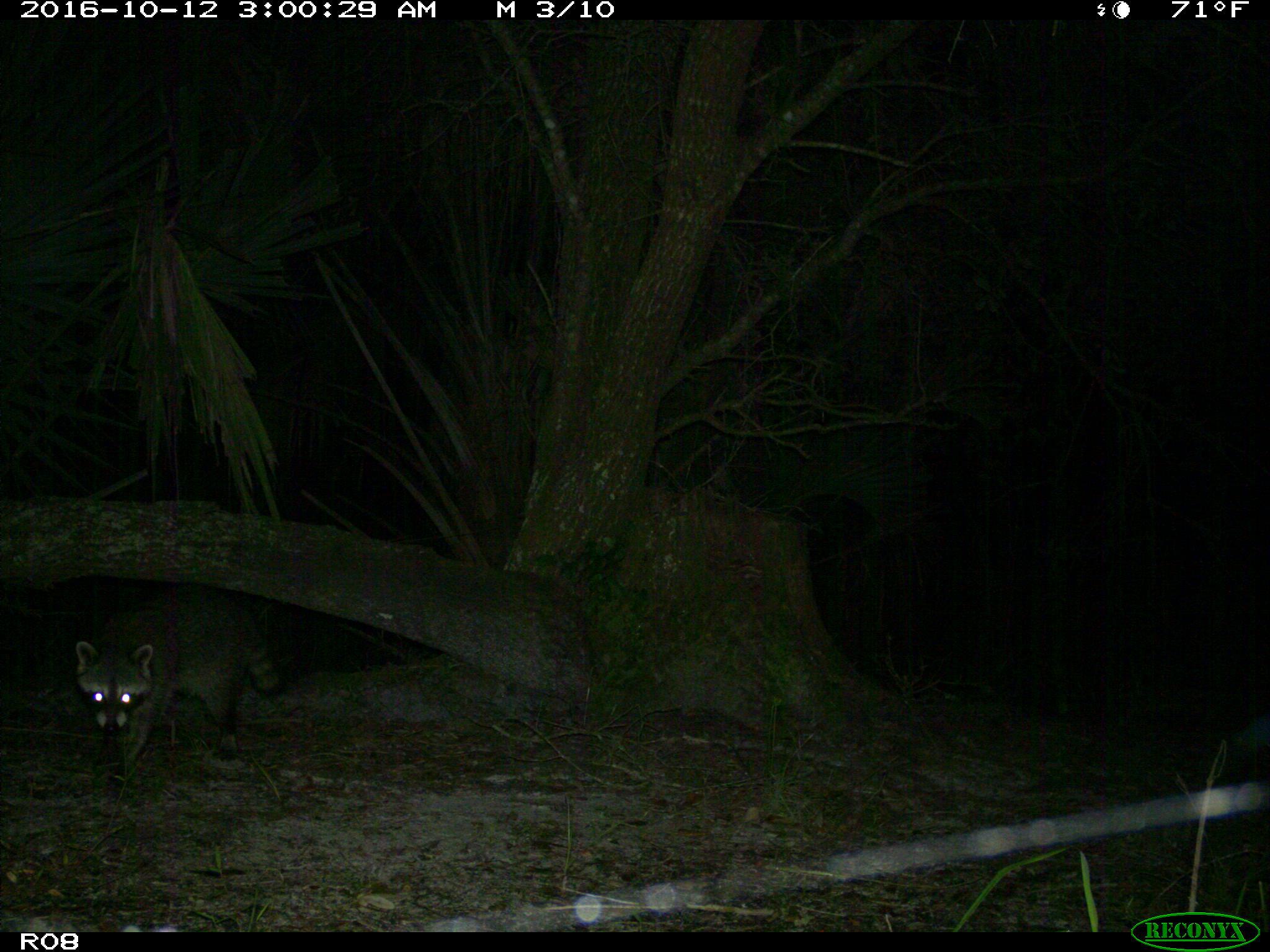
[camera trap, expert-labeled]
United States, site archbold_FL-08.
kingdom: Animalia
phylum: Chordata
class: Mammalia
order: Carnivora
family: Procyonidae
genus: Procyon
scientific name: Procyon lotor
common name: common raccoon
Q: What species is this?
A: Procyon lotor (common raccoon).